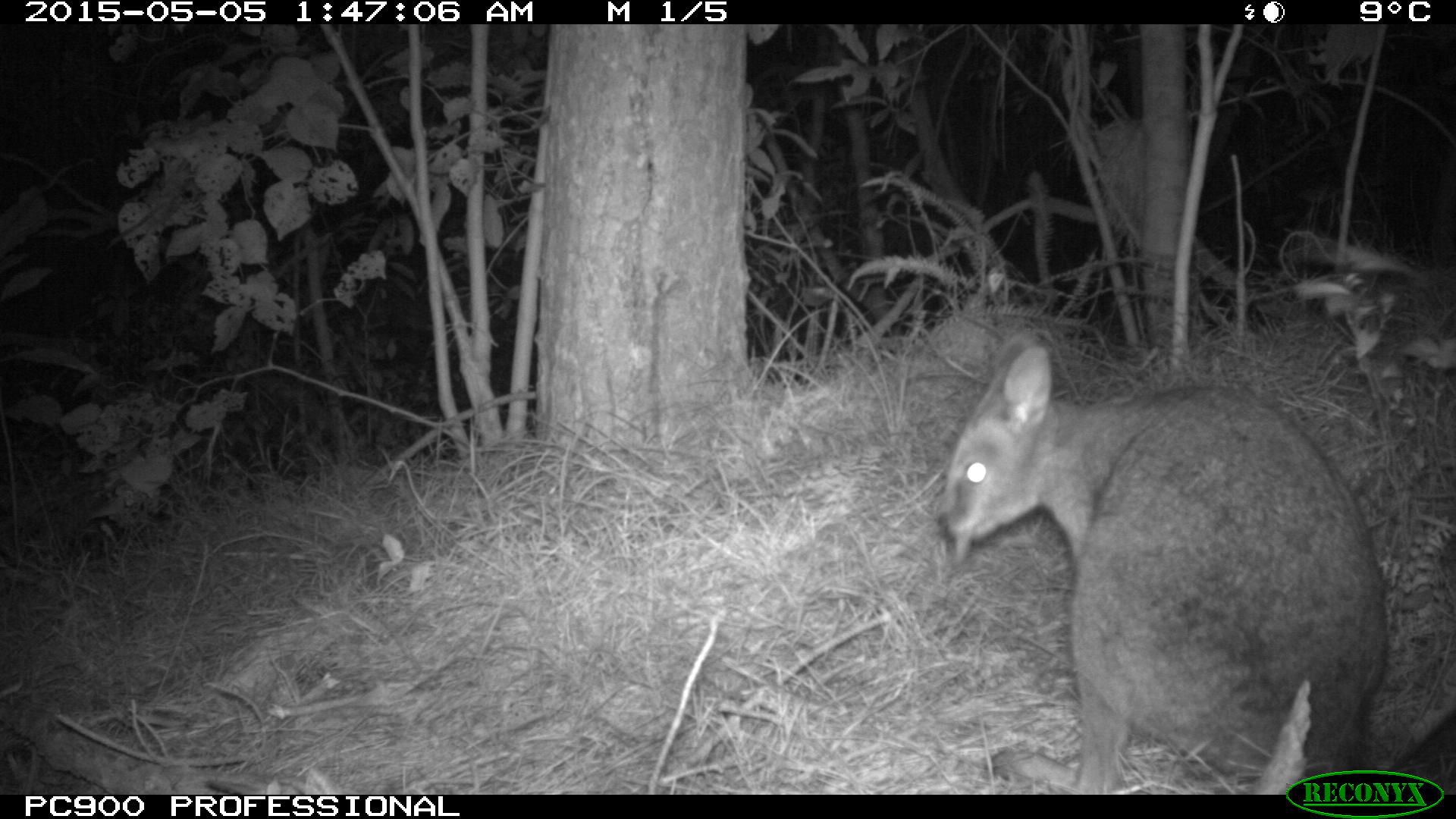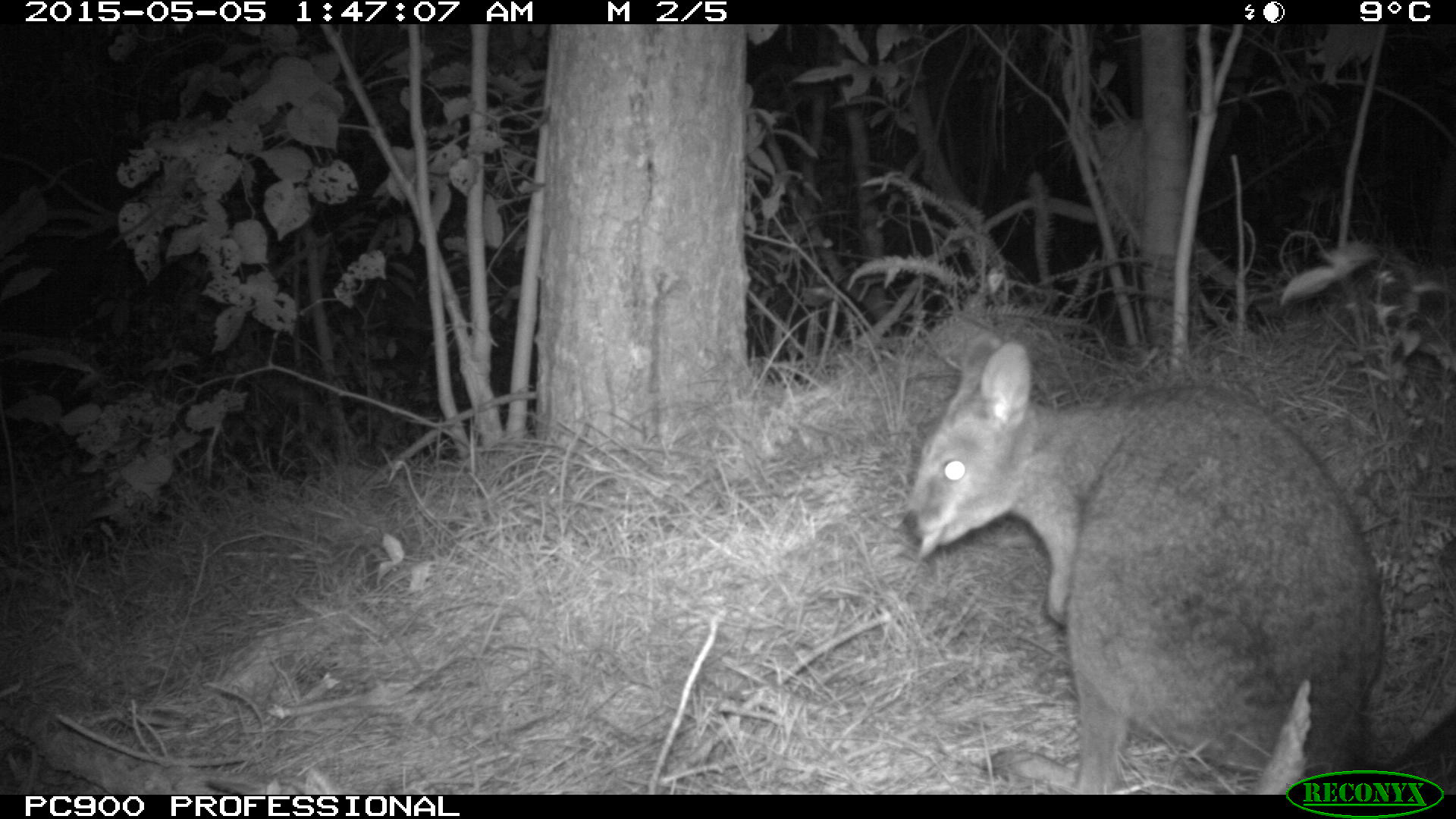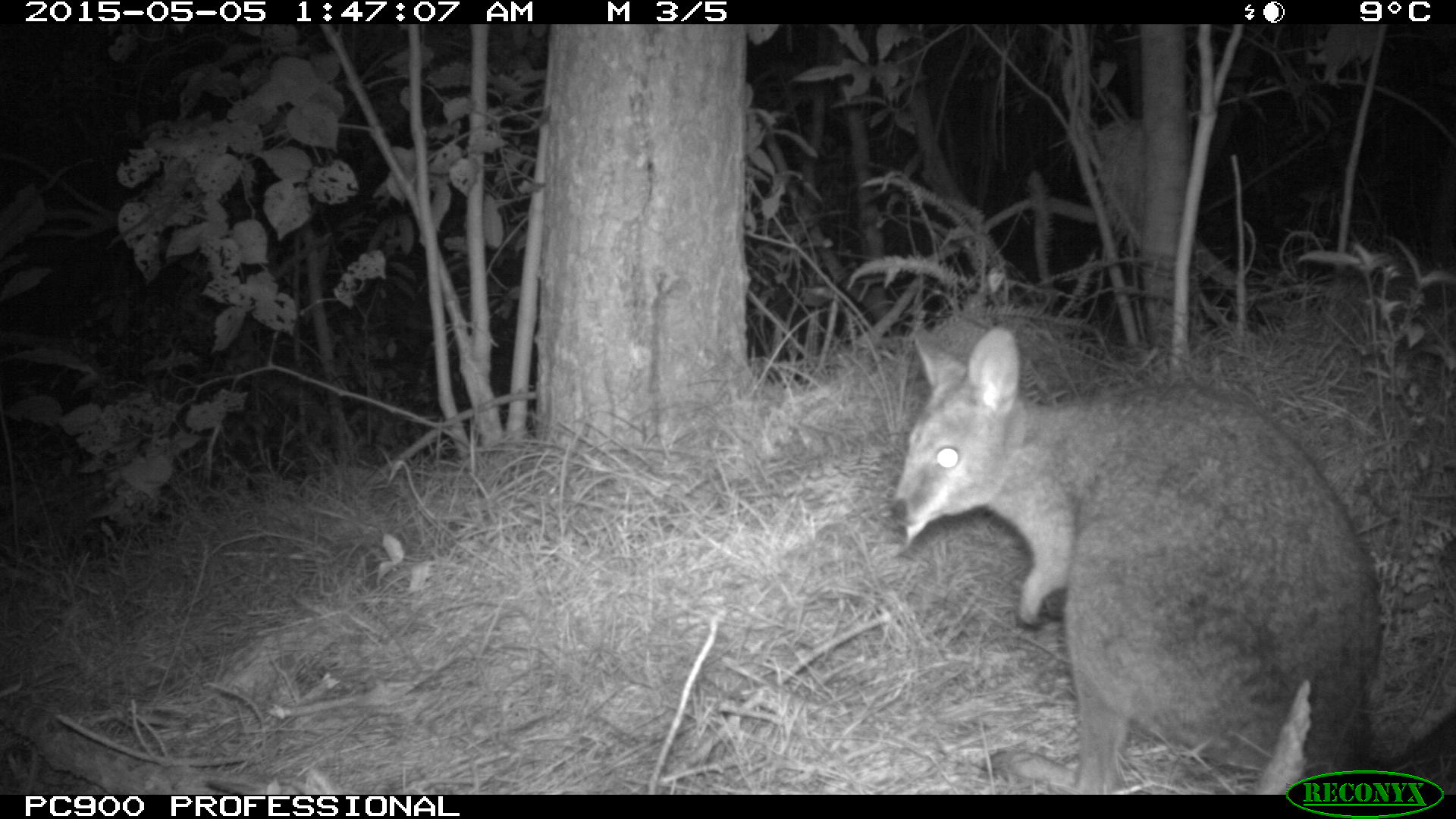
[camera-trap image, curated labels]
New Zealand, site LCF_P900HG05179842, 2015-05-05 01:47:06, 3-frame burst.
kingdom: Animalia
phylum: Chordata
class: Mammalia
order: Diprotodontia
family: Macropodidae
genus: Notamacropus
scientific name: Notamacropus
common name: wallaby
Wallaby (Notamacropus).